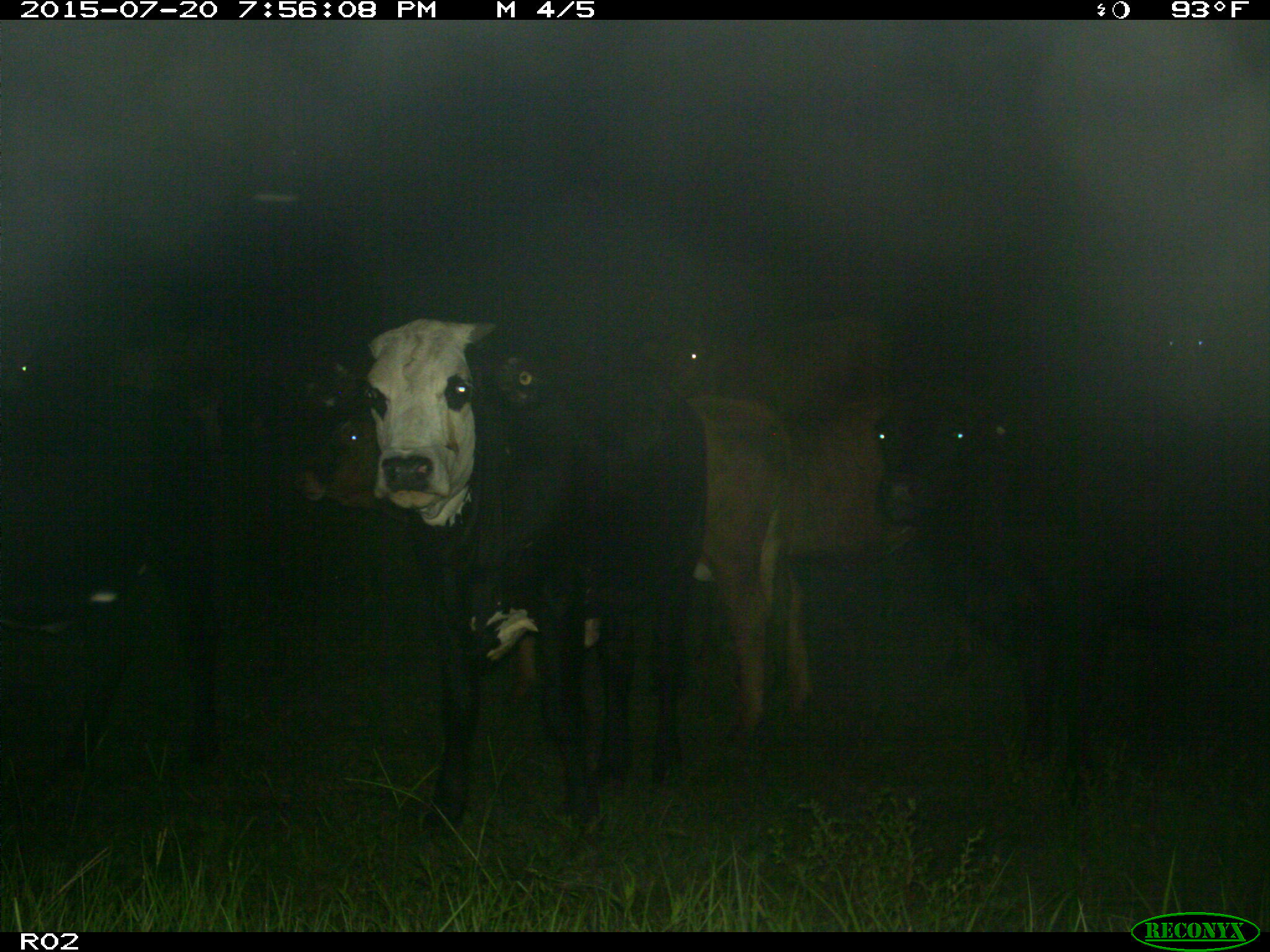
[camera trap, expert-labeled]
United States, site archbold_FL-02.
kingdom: Animalia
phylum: Chordata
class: Mammalia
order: Artiodactyla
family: Bovidae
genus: Bos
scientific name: Bos taurus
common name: domestic cow